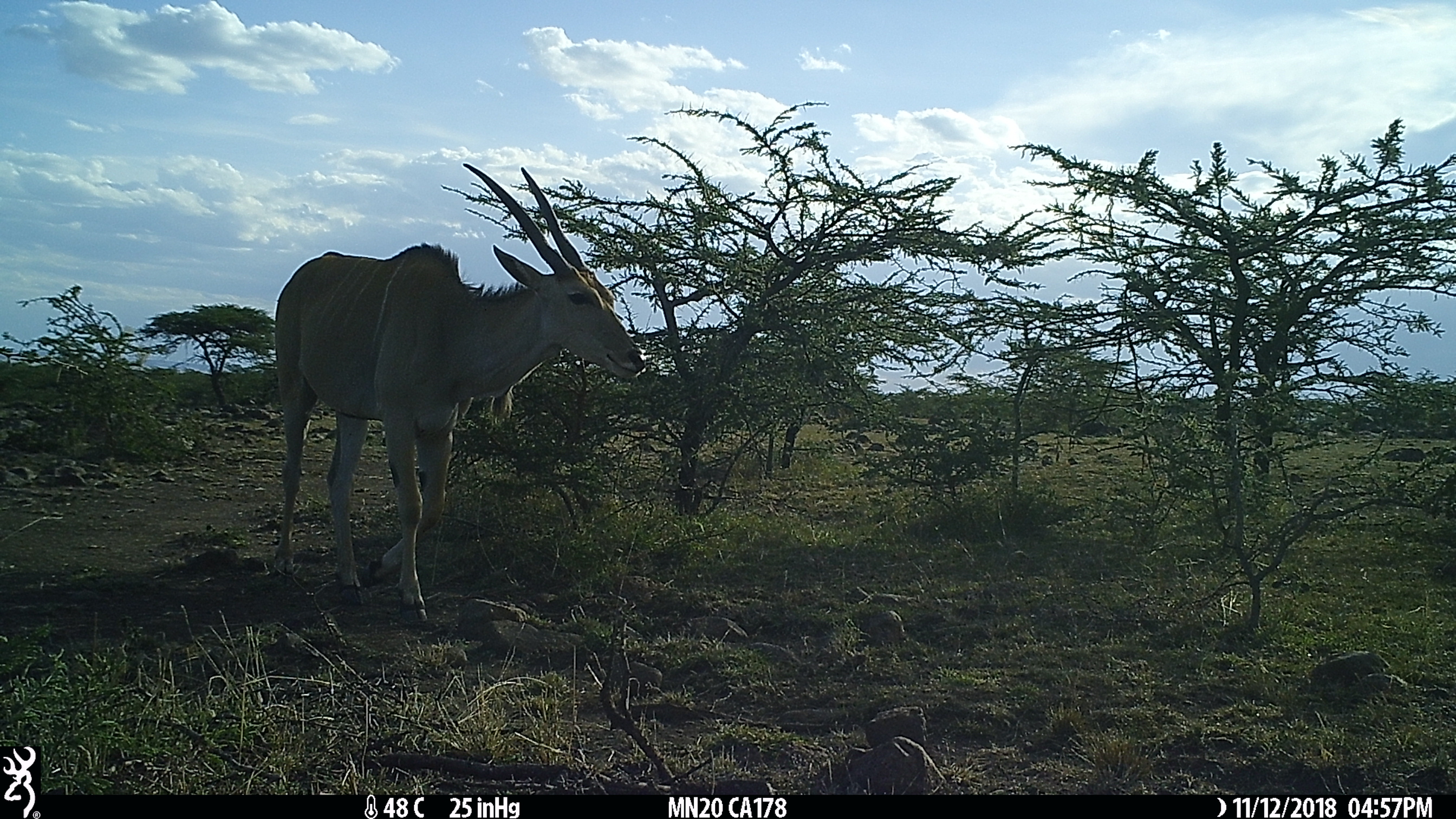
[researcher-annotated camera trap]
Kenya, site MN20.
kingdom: Animalia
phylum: Chordata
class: Mammalia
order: Artiodactyla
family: Bovidae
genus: Tragelaphus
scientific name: Tragelaphus oryx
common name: eland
Eland (Tragelaphus oryx).